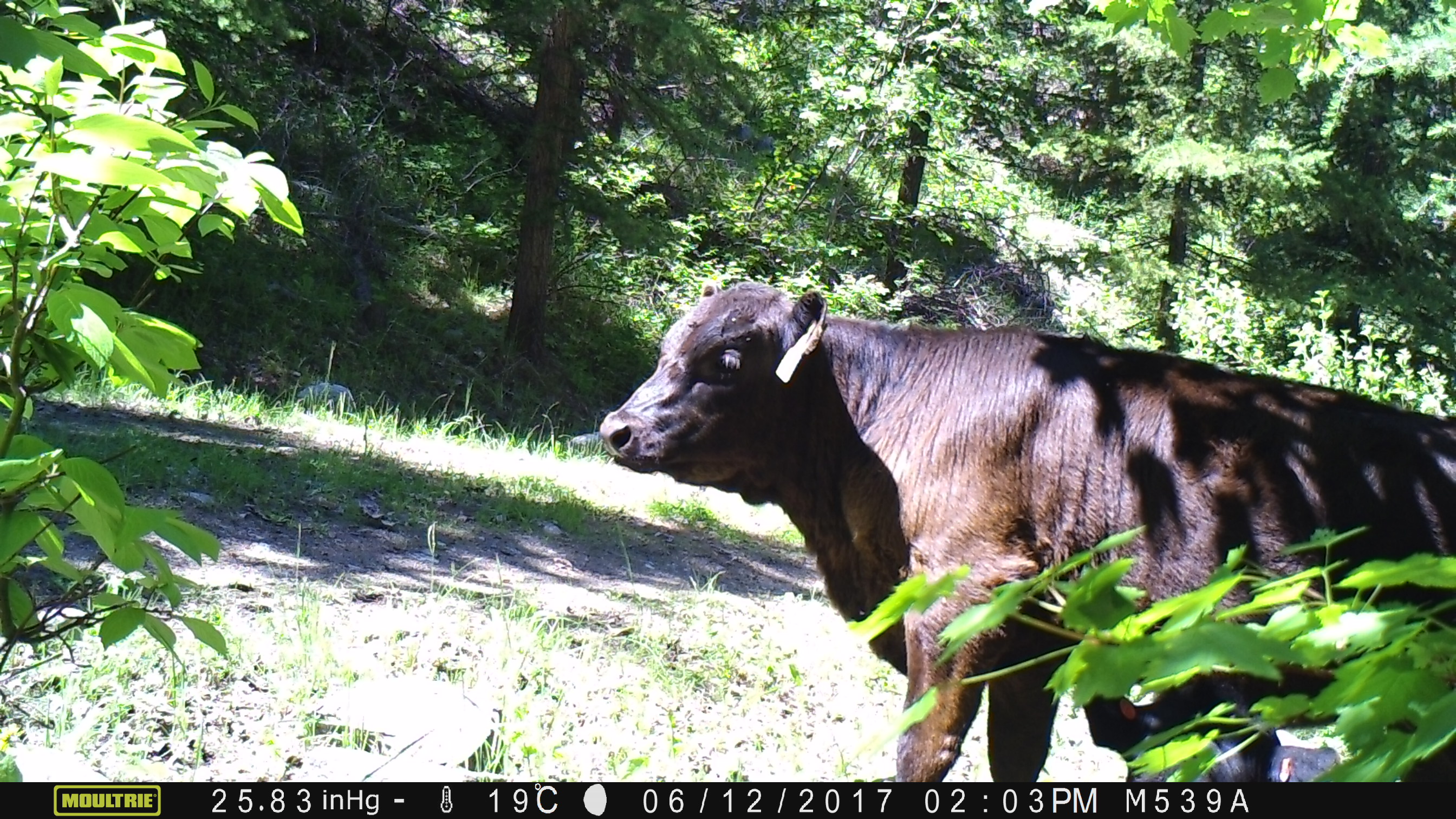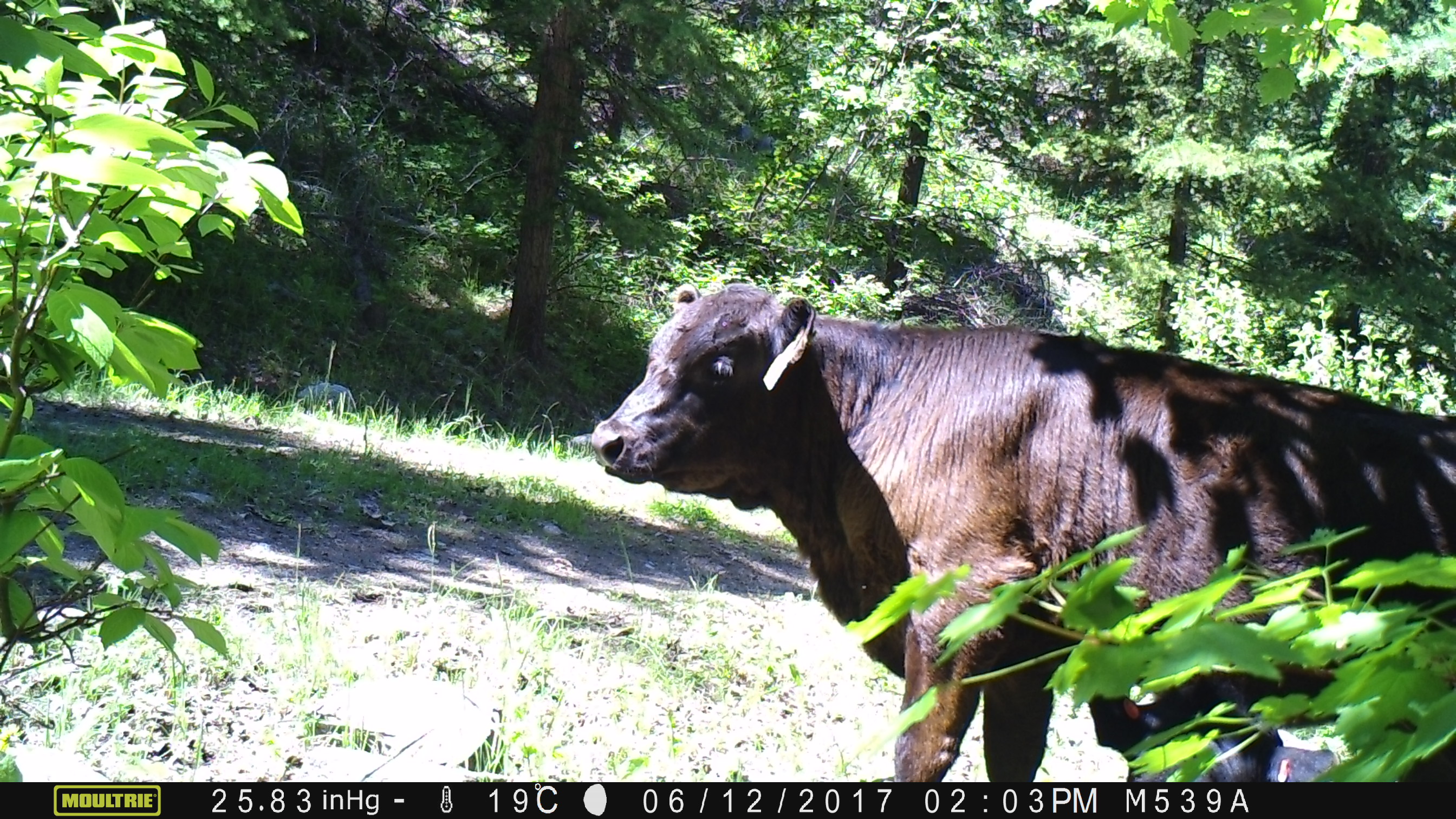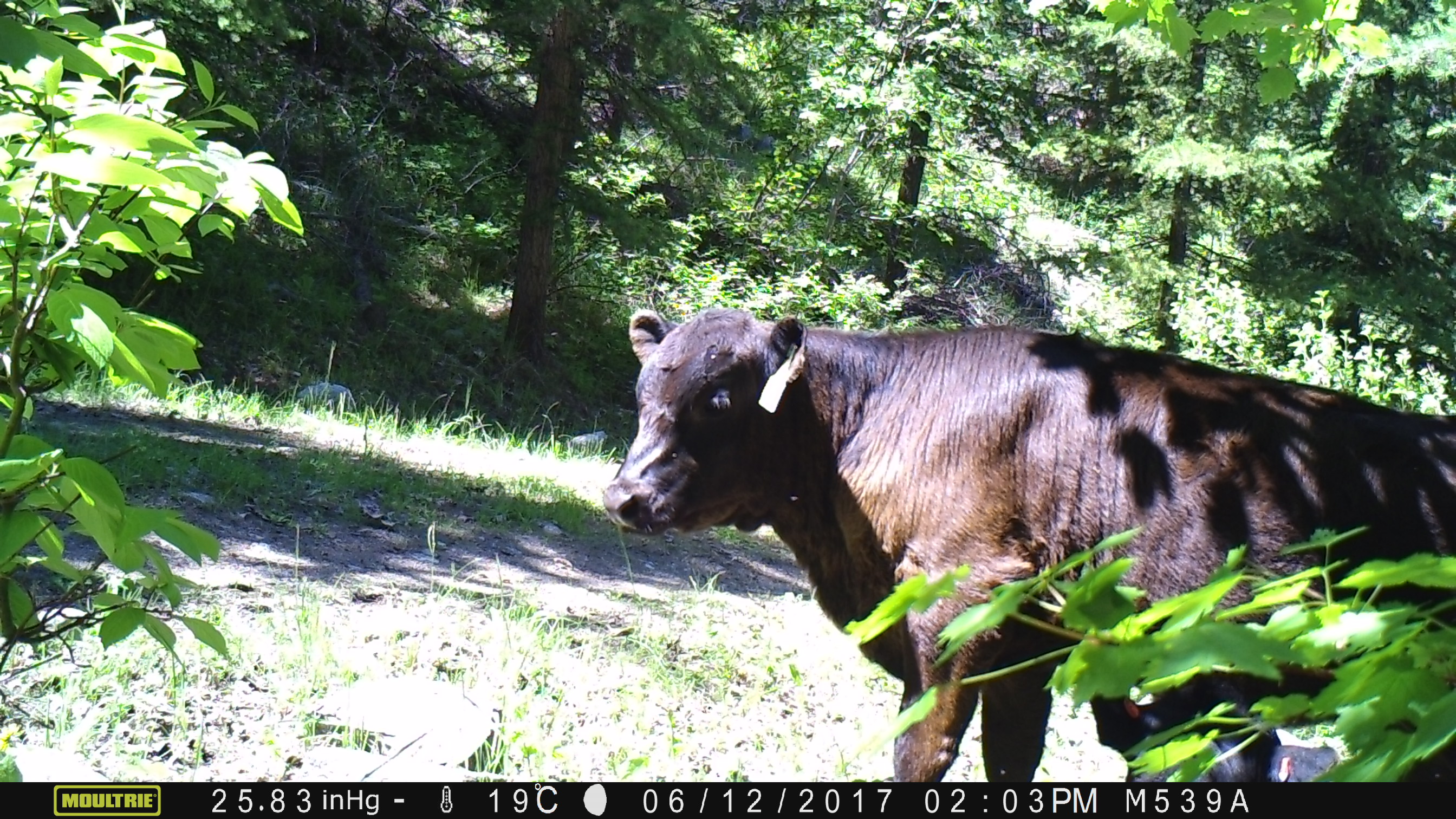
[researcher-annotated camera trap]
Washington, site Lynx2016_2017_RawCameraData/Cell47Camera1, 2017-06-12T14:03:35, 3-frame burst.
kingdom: Animalia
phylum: Chordata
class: Mammalia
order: Artiodactyla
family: Bovidae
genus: Bos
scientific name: Bos taurus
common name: domestic cattle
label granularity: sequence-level